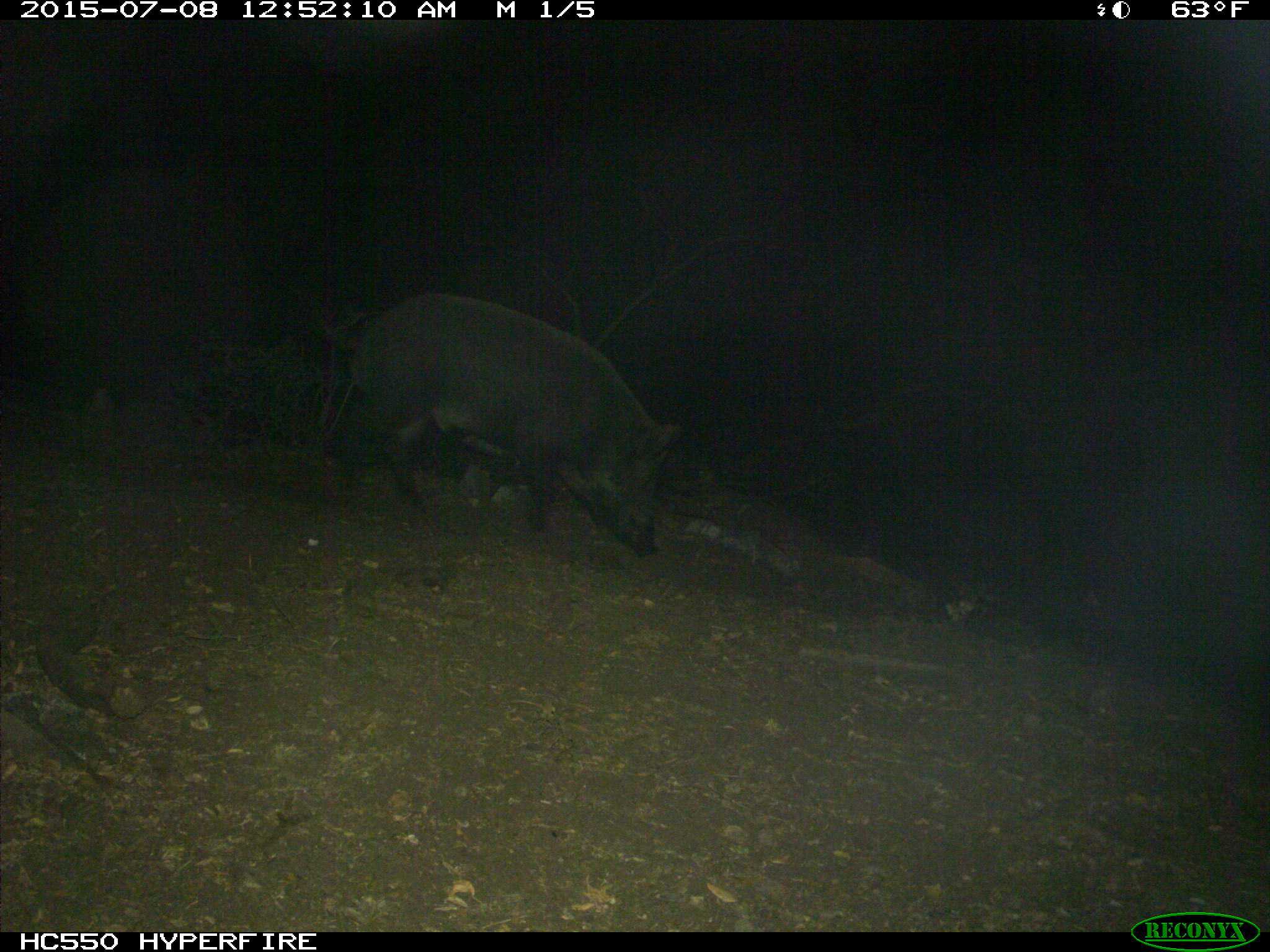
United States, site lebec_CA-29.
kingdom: Animalia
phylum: Chordata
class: Mammalia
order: Artiodactyla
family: Suidae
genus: Sus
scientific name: Sus scrofa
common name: wild boar